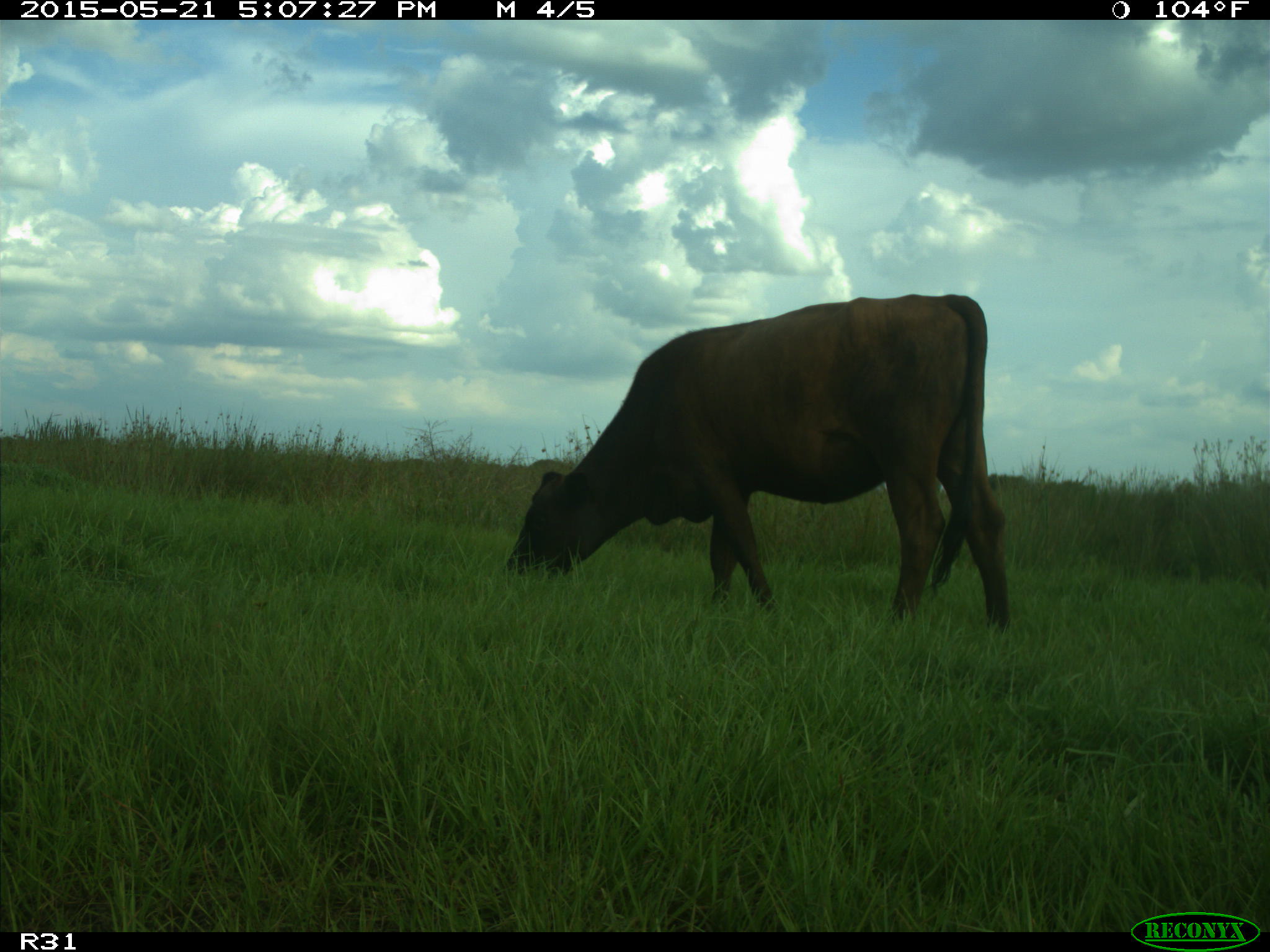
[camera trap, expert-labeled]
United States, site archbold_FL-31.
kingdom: Animalia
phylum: Chordata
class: Mammalia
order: Artiodactyla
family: Bovidae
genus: Bos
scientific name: Bos taurus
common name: domestic cow